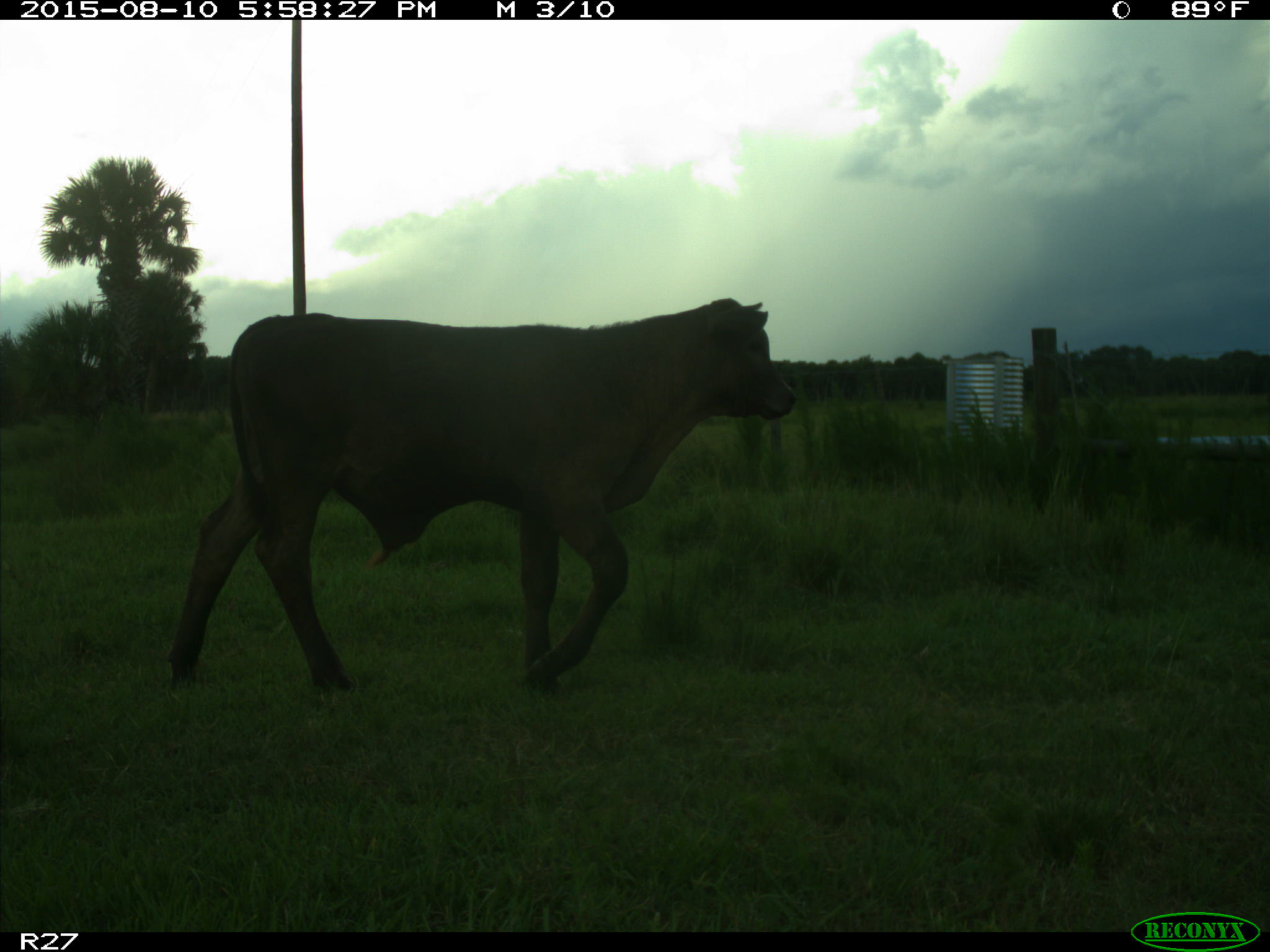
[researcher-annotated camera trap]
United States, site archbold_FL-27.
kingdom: Animalia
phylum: Chordata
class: Mammalia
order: Artiodactyla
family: Bovidae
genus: Bos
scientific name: Bos taurus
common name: domestic cow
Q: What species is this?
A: Bos taurus (domestic cow).